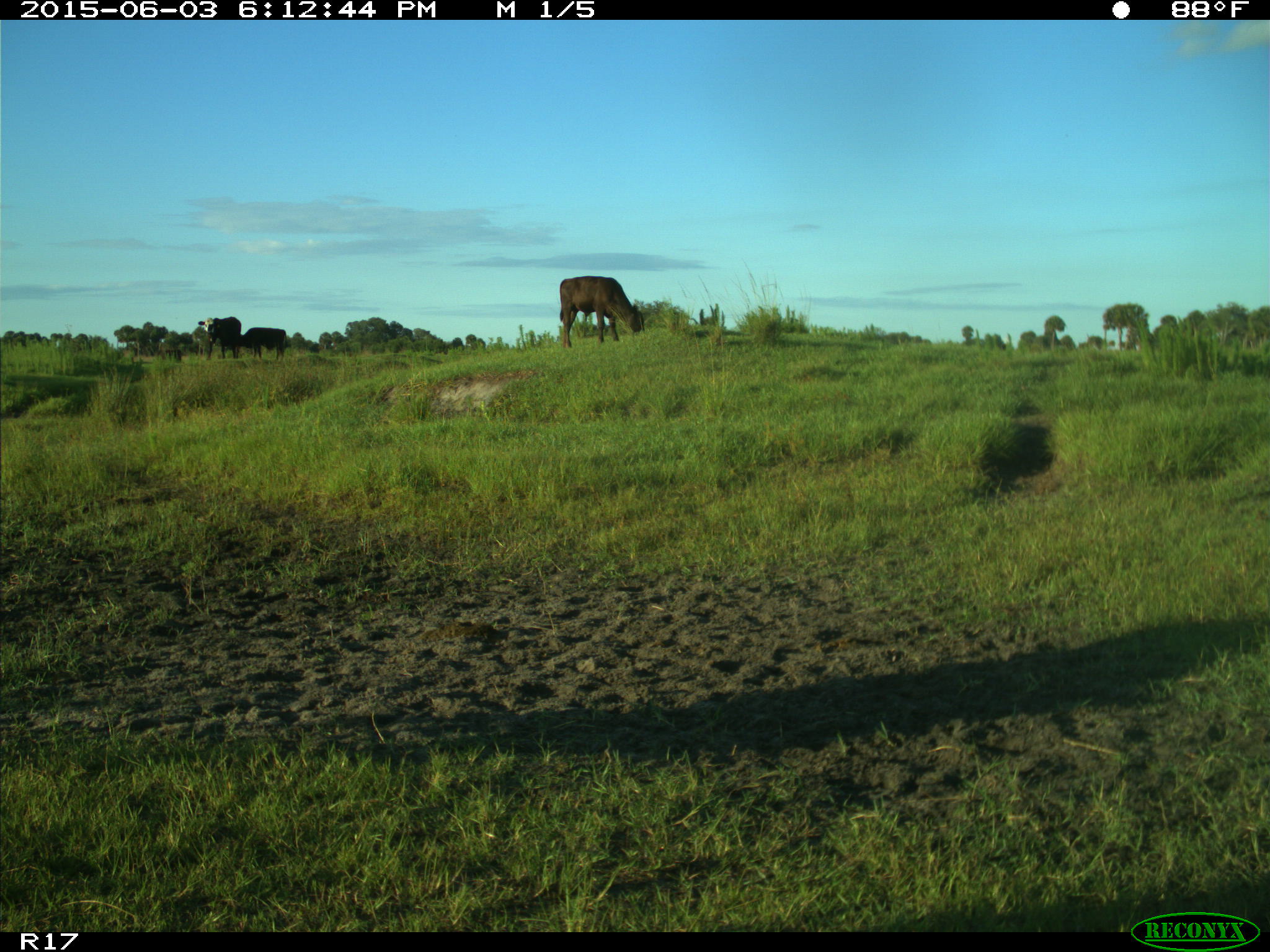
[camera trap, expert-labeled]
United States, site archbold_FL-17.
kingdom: Animalia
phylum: Chordata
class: Mammalia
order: Artiodactyla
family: Bovidae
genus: Bos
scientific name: Bos taurus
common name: domestic cow